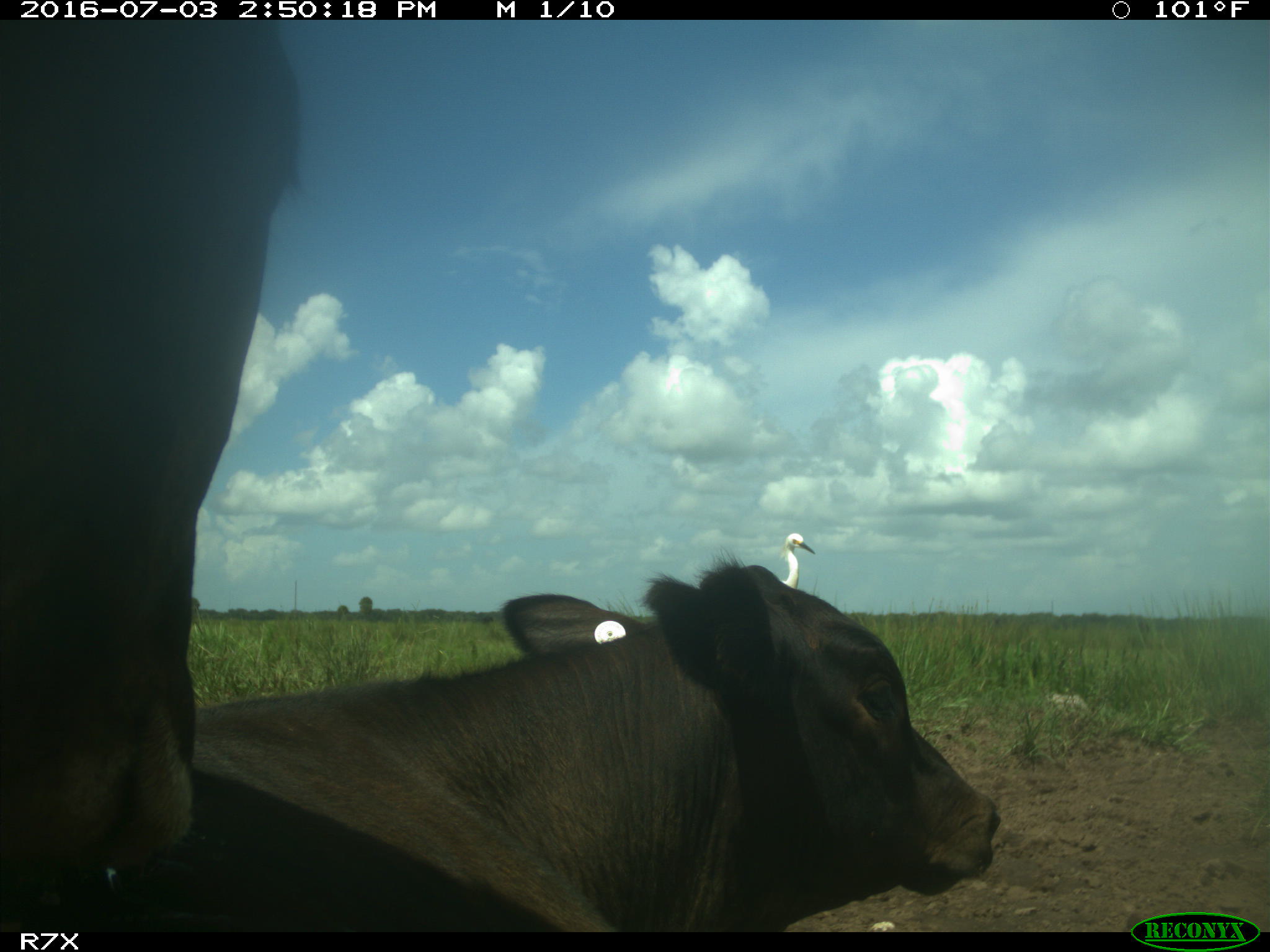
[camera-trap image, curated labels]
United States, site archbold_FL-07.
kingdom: Animalia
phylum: Chordata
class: Mammalia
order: Artiodactyla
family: Bovidae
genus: Bos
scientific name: Bos taurus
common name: domestic cow